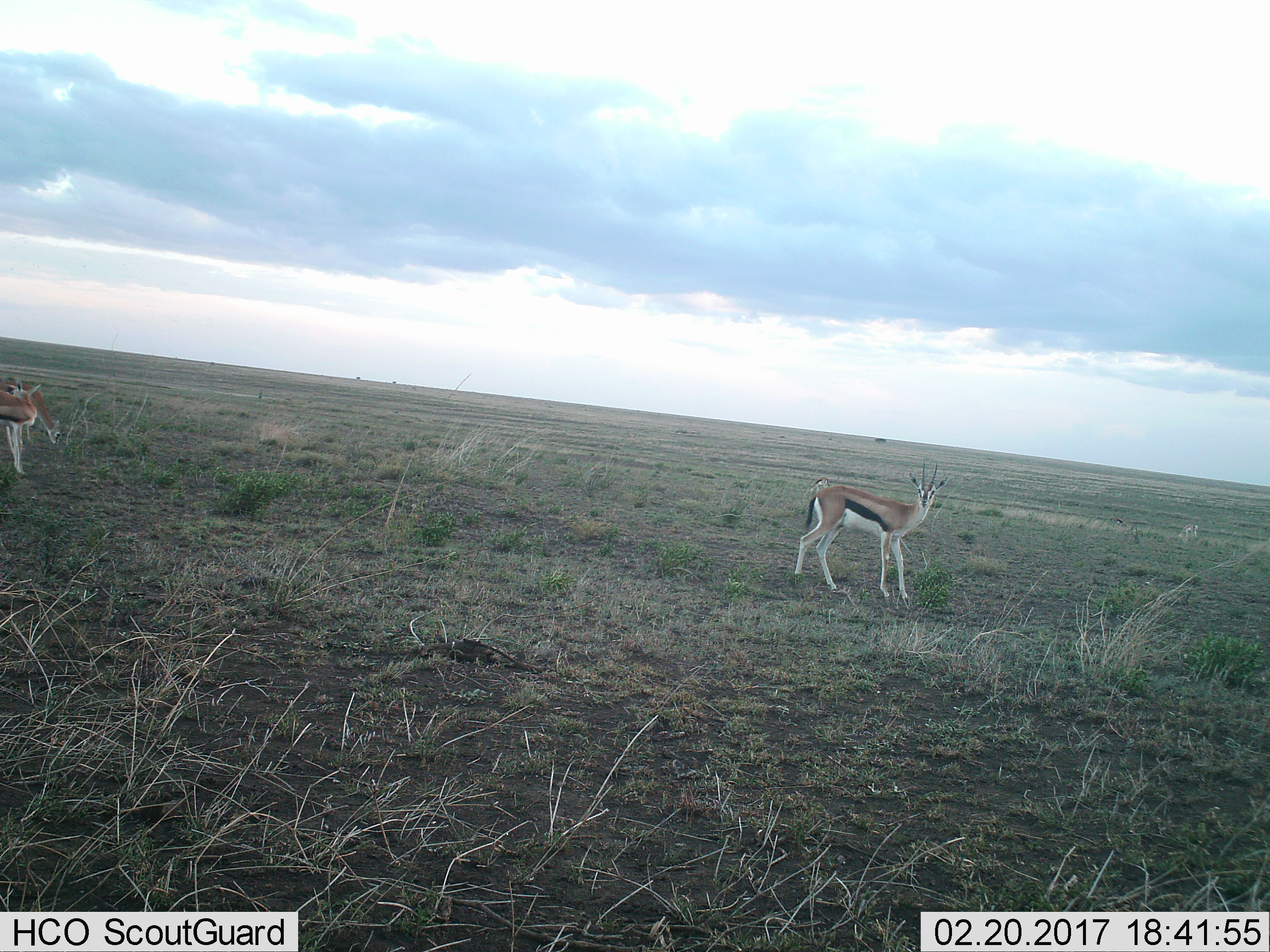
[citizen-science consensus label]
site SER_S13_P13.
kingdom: Animalia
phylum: Chordata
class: Mammalia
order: Artiodactyla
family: Bovidae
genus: Eudorcas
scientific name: Eudorcas thomsonii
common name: thomson's gazelle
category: gazellethomsons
Gazellethomsons (thomson's gazelle) (Eudorcas thomsonii), count 3. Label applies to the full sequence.